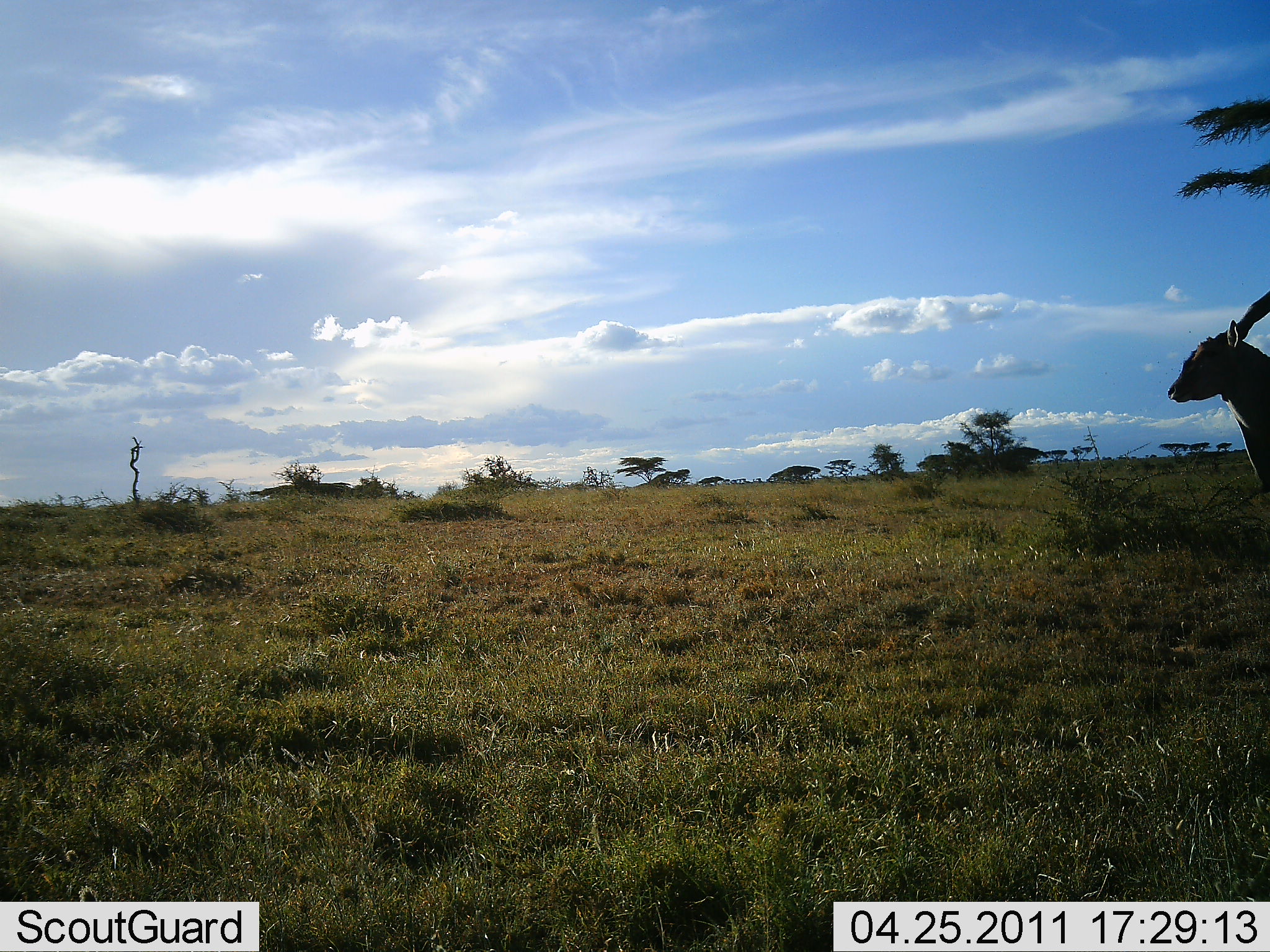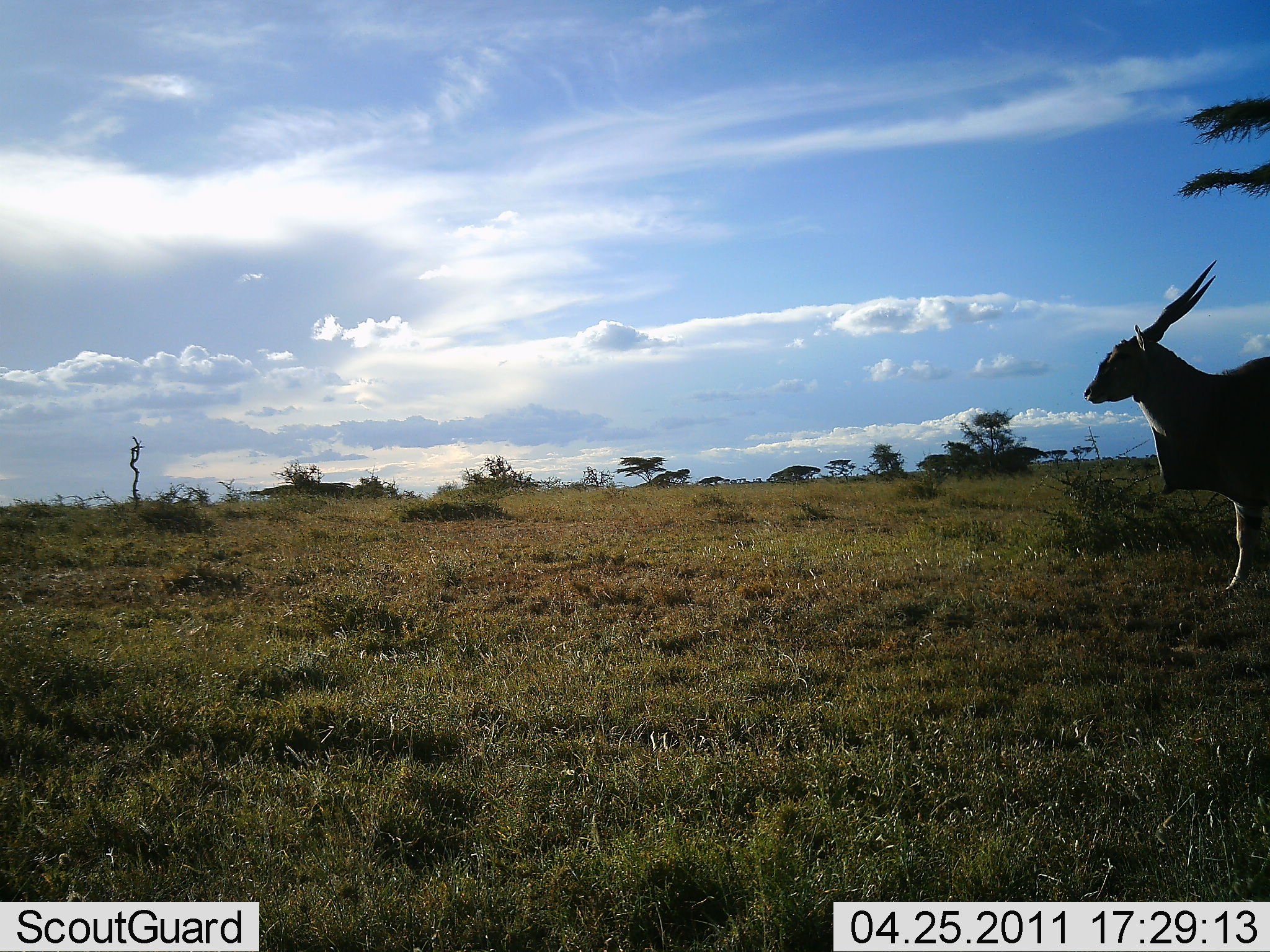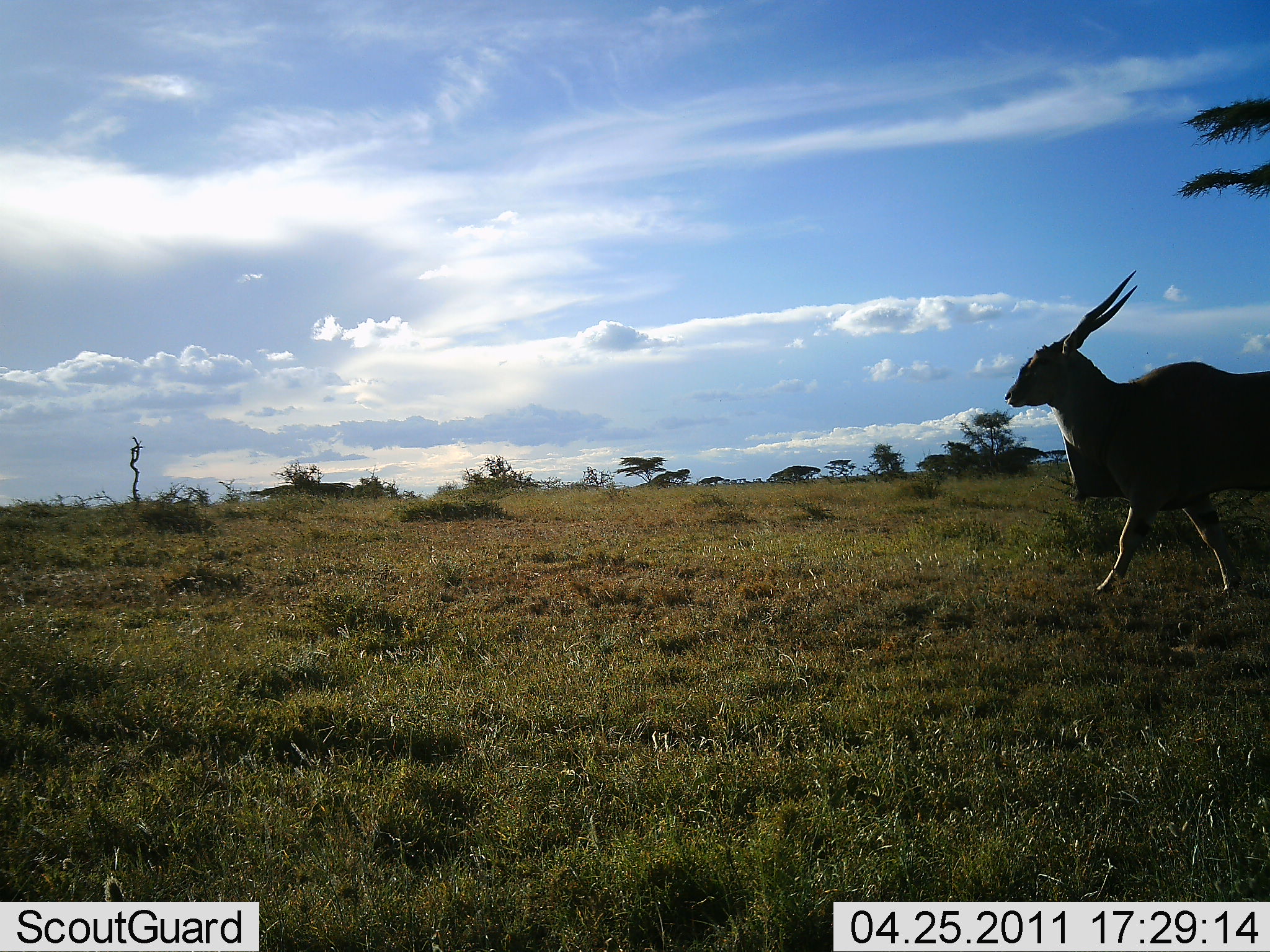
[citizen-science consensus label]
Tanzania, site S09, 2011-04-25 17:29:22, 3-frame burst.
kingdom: Animalia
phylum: Chordata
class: Mammalia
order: Artiodactyla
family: Bovidae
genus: Tragelaphus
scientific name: Tragelaphus oryx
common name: eland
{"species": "eland (Tragelaphus oryx)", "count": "1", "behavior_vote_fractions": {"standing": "30%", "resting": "0%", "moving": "70%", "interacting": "0%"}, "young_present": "0%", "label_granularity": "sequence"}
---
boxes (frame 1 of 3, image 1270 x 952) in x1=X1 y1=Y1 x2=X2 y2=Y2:
animal: x1=1167 y1=288 x2=1270 y2=489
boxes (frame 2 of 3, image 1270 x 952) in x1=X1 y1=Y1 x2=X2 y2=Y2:
animal: x1=1083 y1=260 x2=1270 y2=597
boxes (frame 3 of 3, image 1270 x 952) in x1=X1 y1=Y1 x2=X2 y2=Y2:
animal: x1=1003 y1=270 x2=1270 y2=598